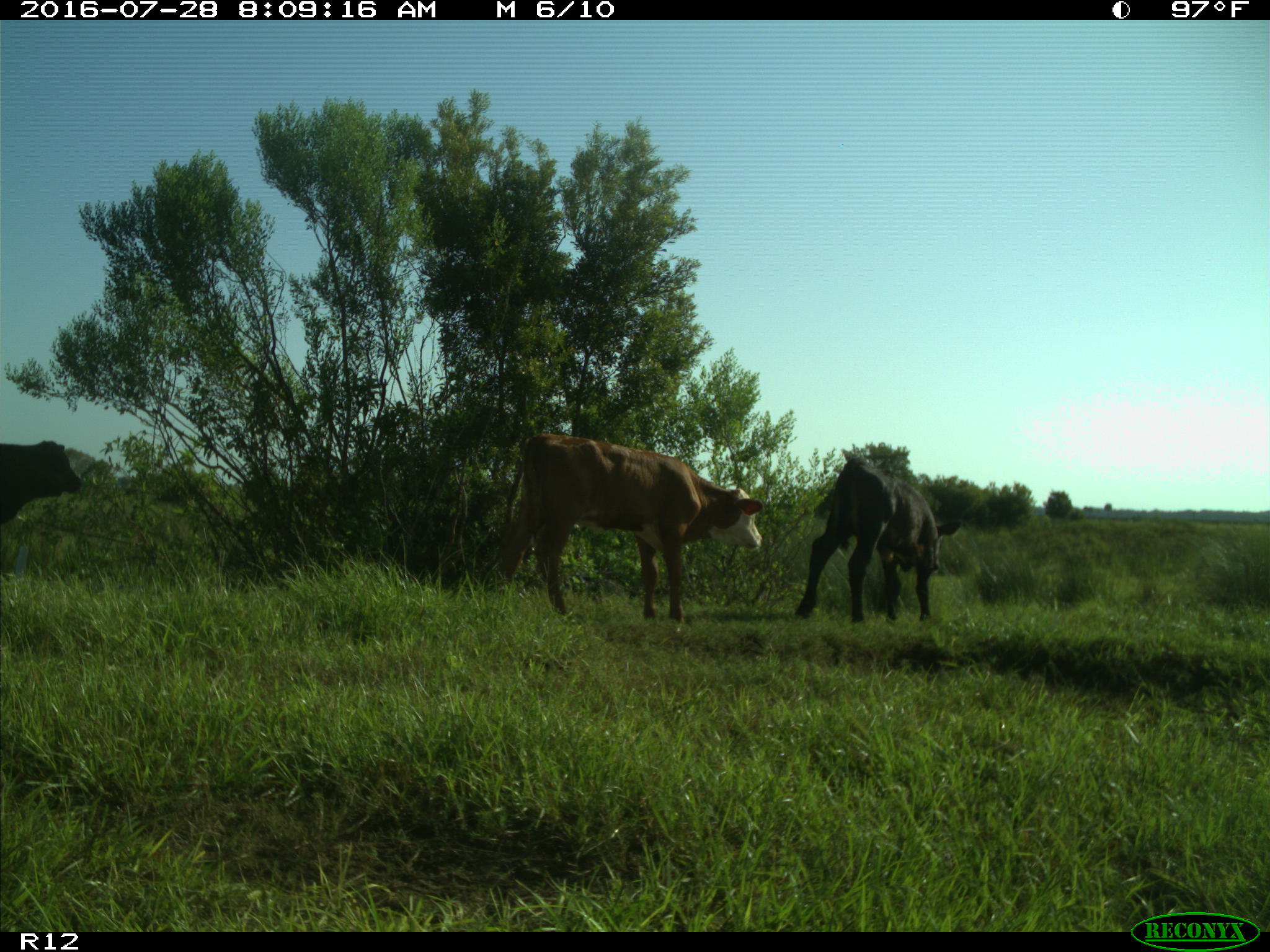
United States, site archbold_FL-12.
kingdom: Animalia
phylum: Chordata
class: Mammalia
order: Artiodactyla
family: Bovidae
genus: Bos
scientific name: Bos taurus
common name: domestic cow